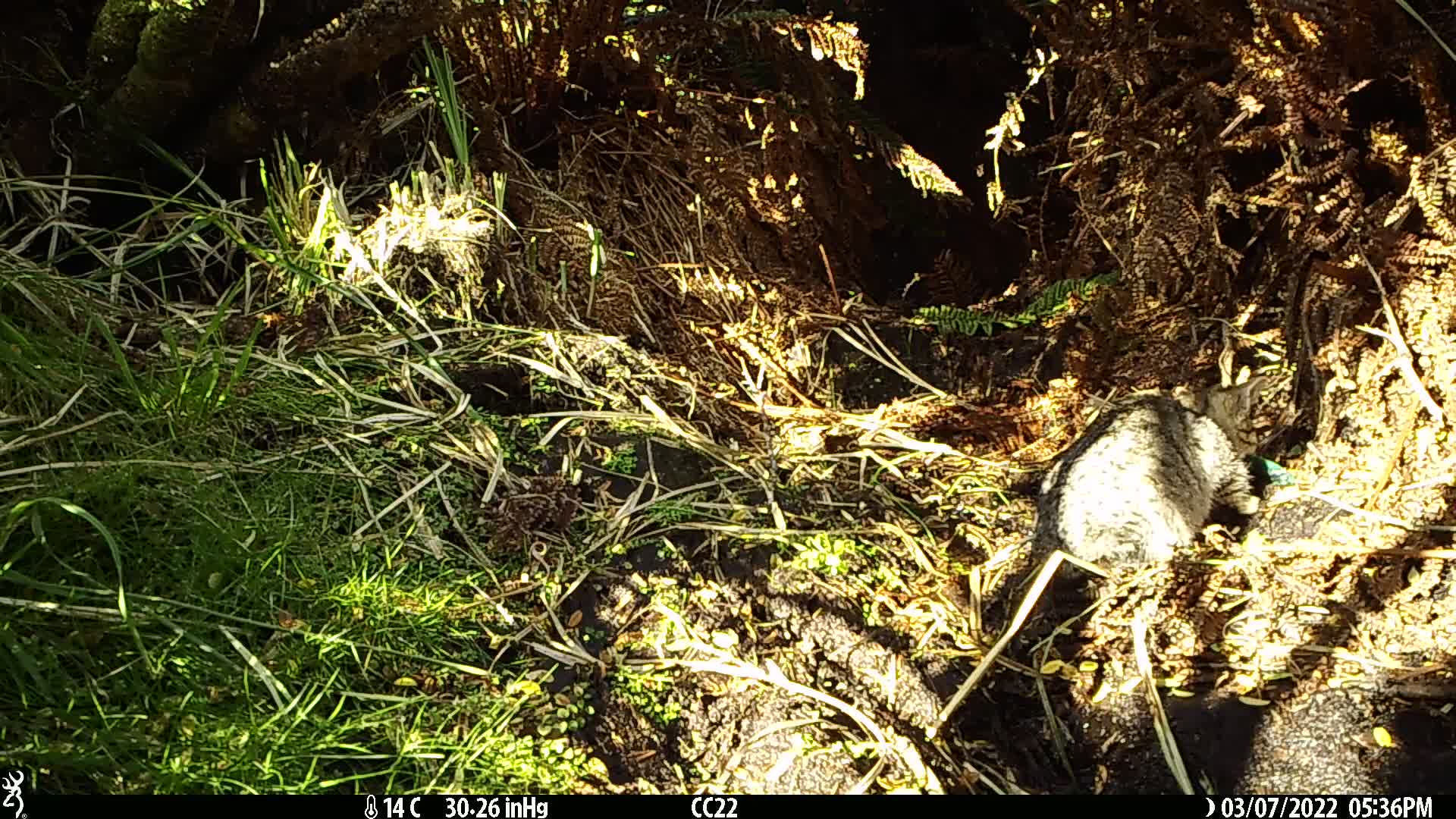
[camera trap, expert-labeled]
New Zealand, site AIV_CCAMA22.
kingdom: Animalia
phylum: Chordata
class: Mammalia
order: Carnivora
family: Felidae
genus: Felis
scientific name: Felis catus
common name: domestic cat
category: cat